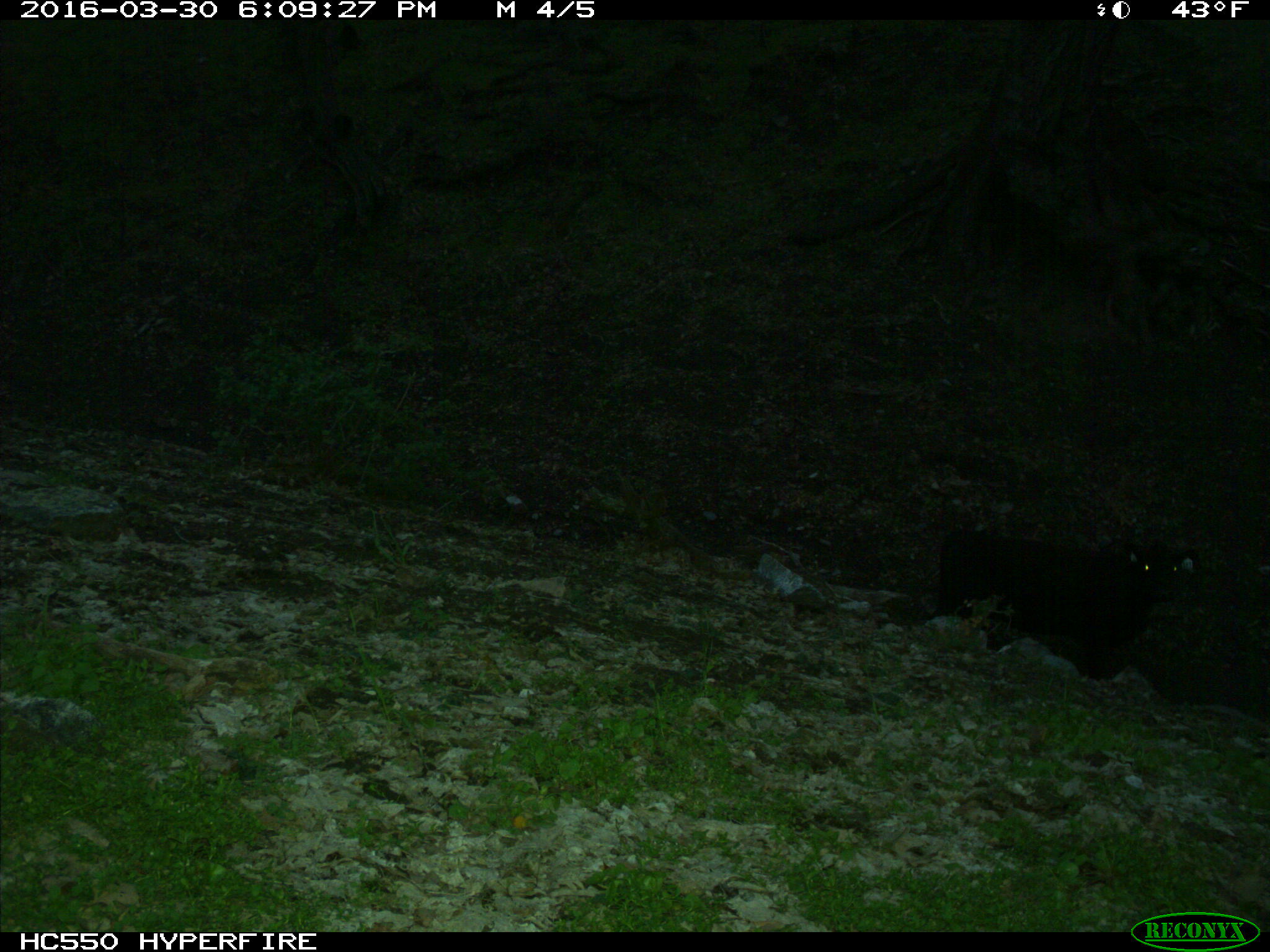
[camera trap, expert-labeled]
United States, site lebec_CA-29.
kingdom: Animalia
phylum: Chordata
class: Mammalia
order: Artiodactyla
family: Bovidae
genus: Bos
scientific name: Bos taurus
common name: domestic cow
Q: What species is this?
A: Bos taurus (domestic cow).